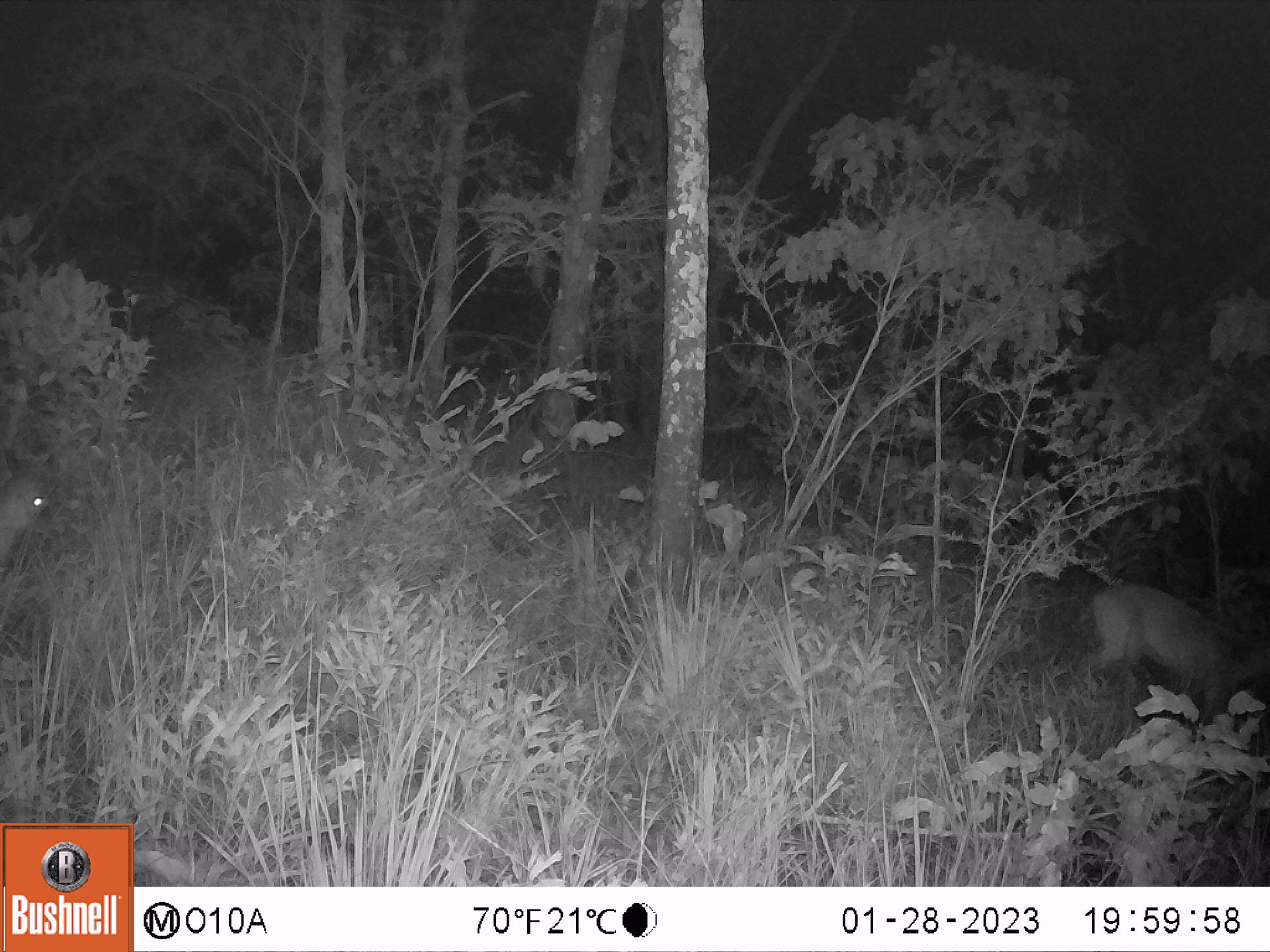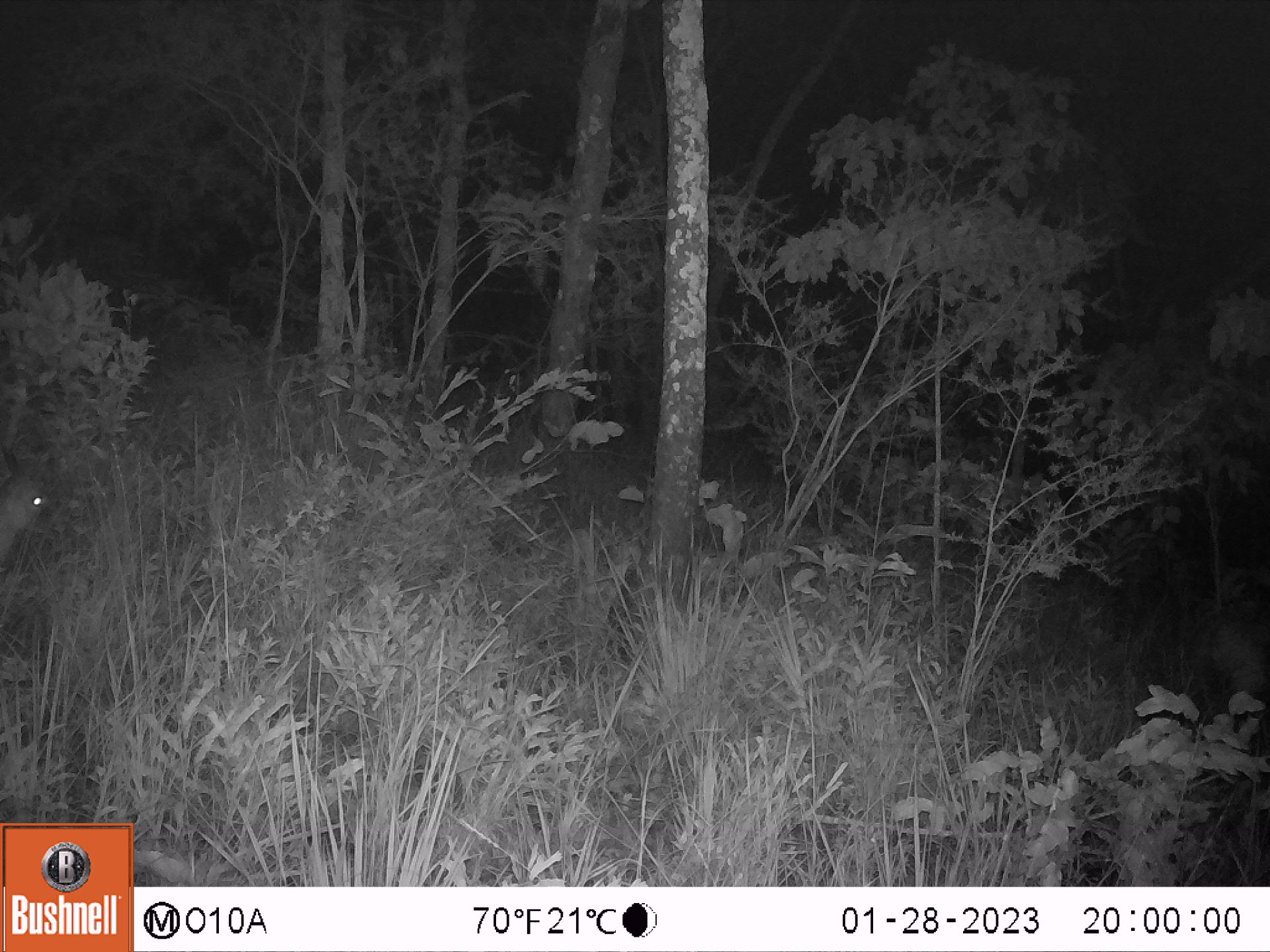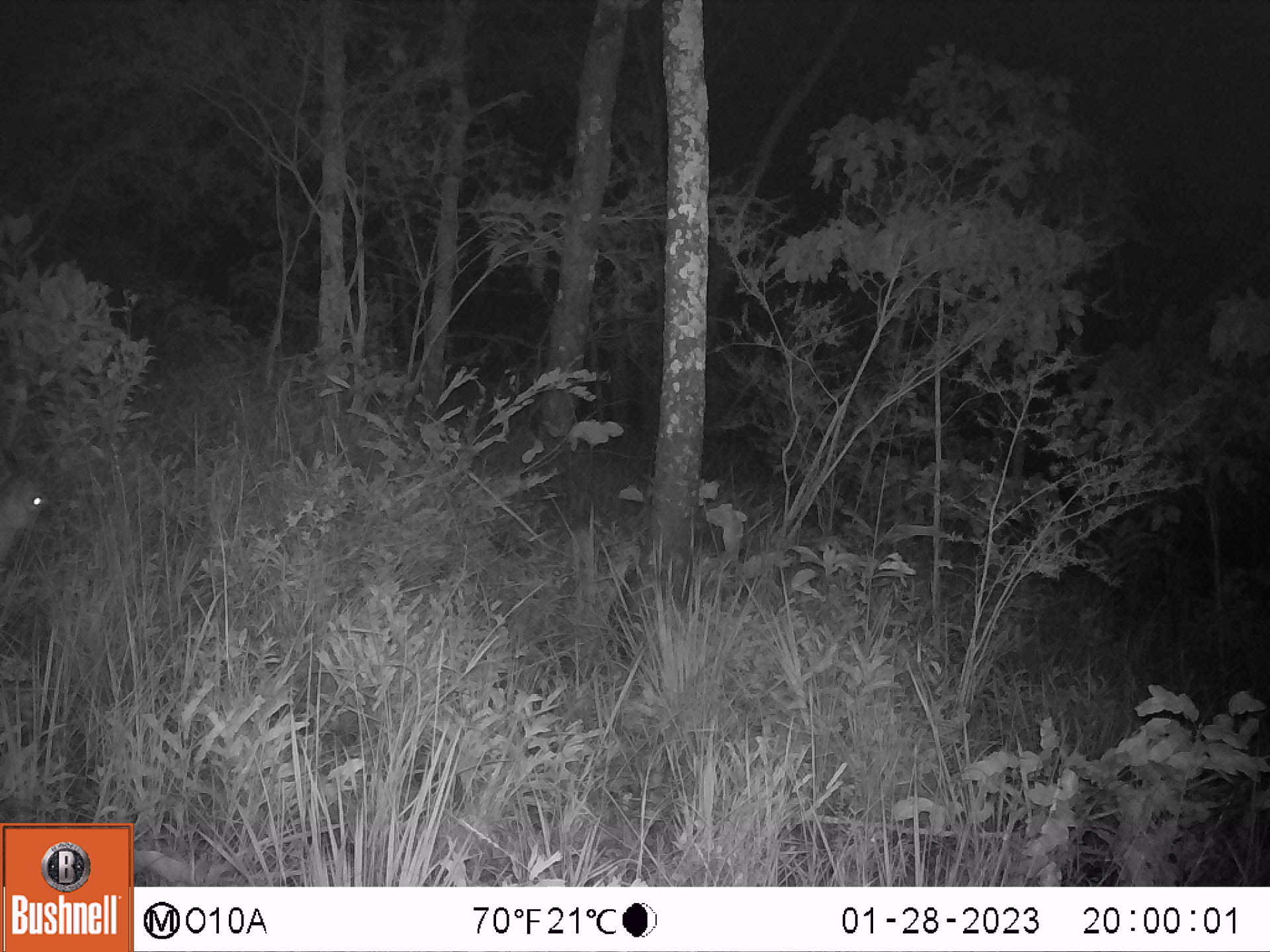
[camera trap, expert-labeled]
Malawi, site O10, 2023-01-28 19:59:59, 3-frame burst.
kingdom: Animalia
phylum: Chordata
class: Mammalia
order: Artiodactyla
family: Bovidae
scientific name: Antilopinae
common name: small antelope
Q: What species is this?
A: Small antelope (Antilopinae).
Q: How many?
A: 2.